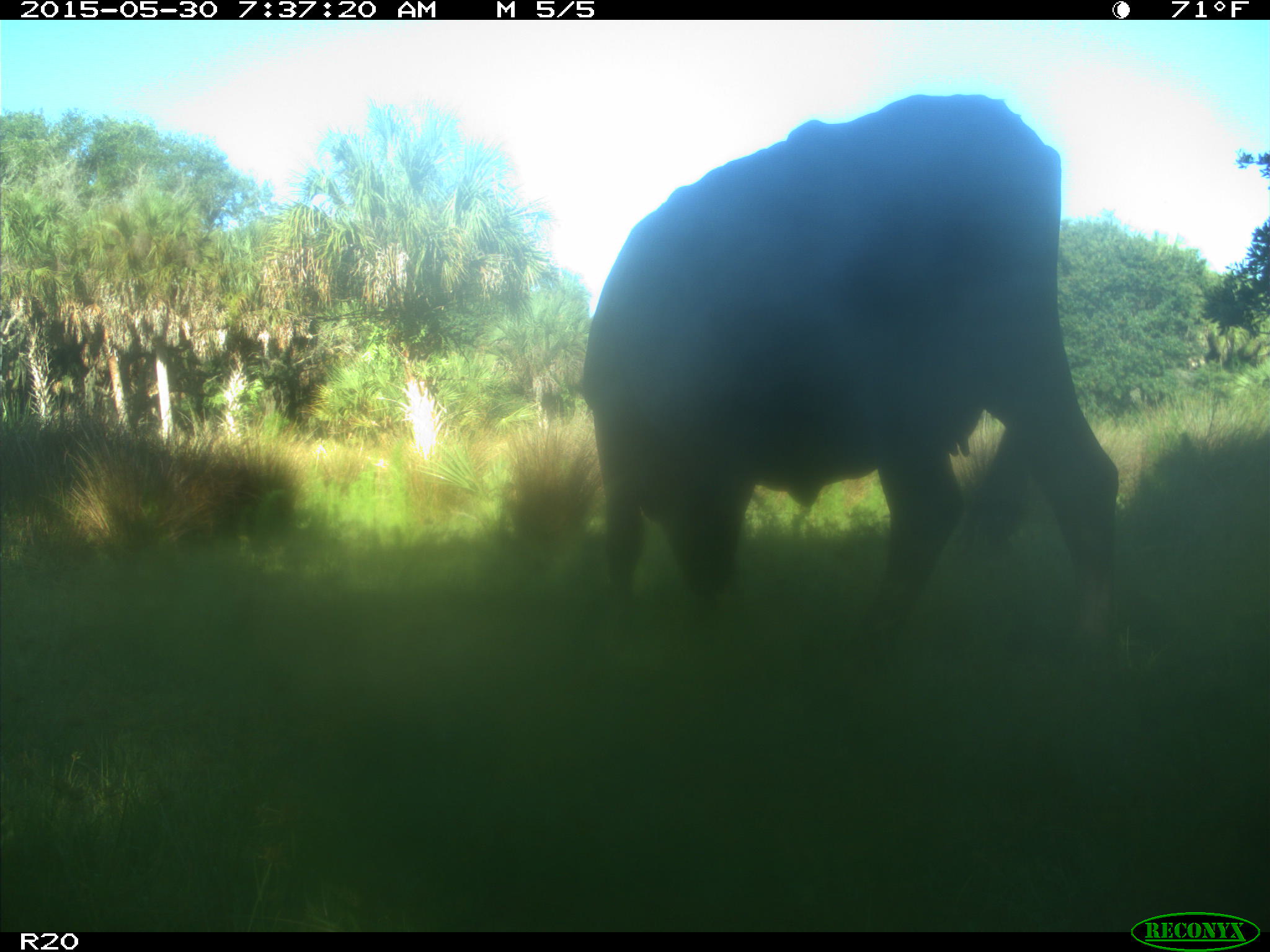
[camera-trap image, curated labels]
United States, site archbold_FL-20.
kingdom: Animalia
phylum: Chordata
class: Mammalia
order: Artiodactyla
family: Bovidae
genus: Bos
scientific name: Bos taurus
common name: domestic cow